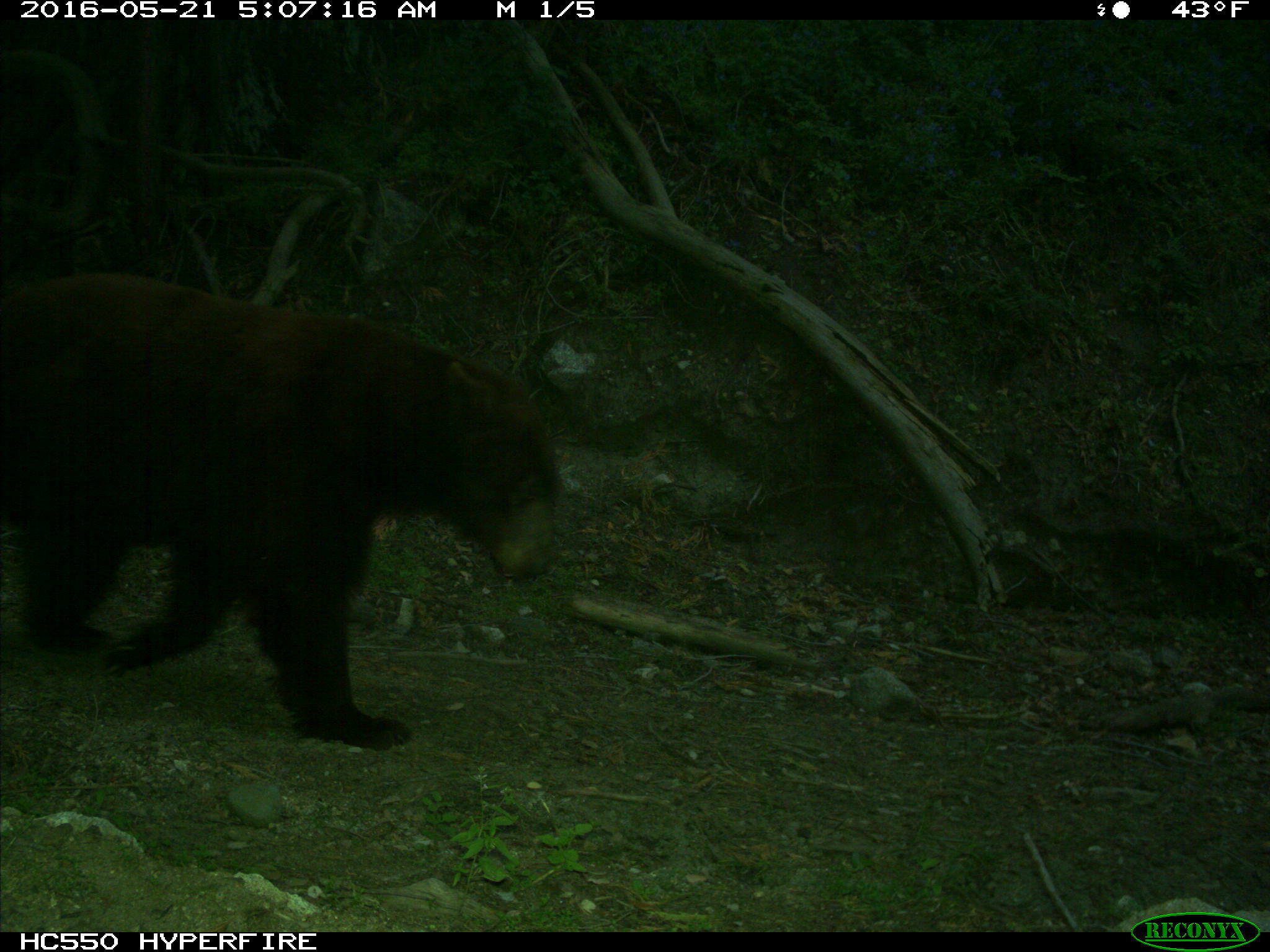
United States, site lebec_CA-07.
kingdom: Animalia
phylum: Chordata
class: Mammalia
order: Carnivora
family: Ursidae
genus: Ursus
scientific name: Ursus americanus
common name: american black bear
Ursus americanus (american black bear).